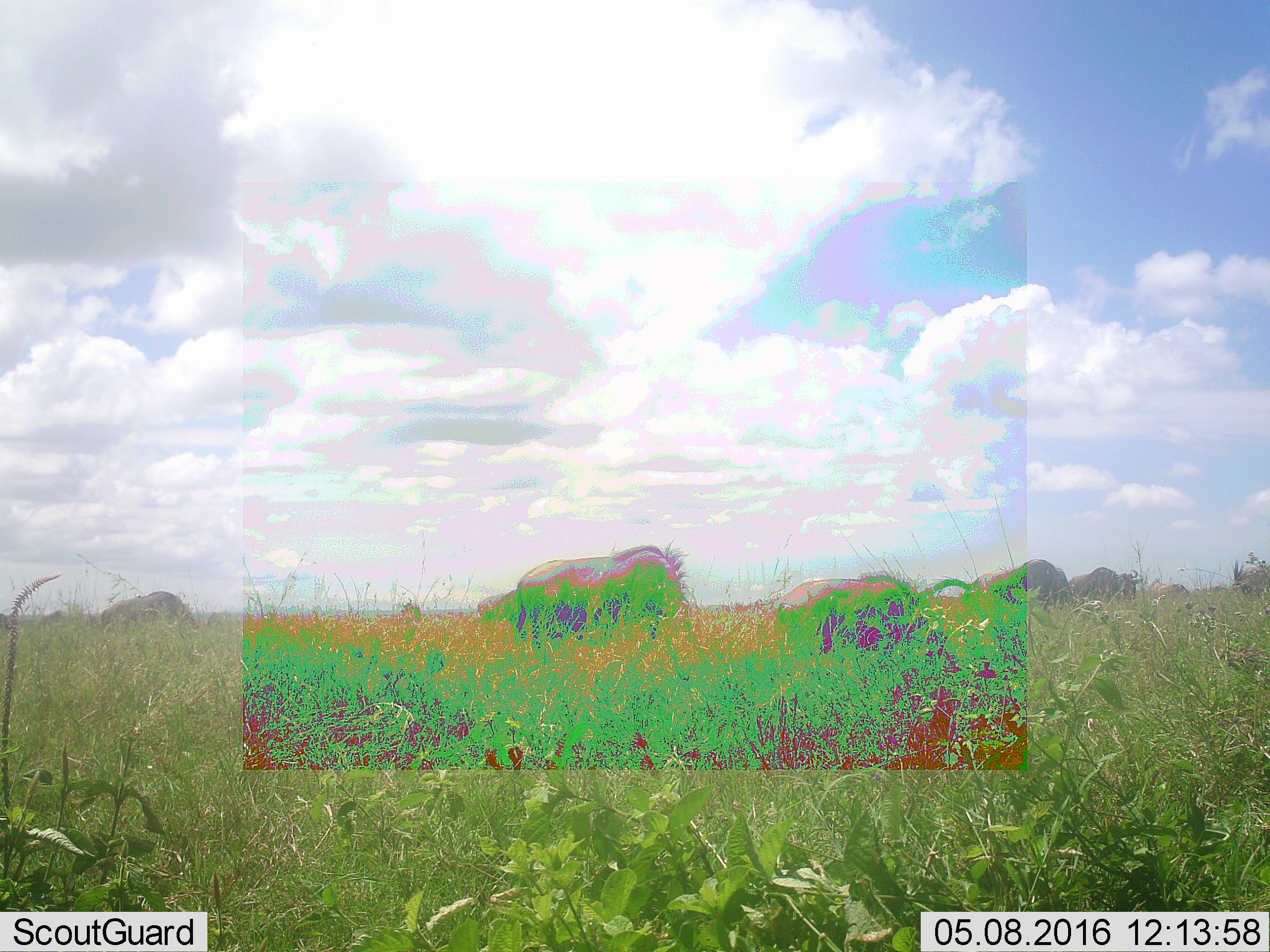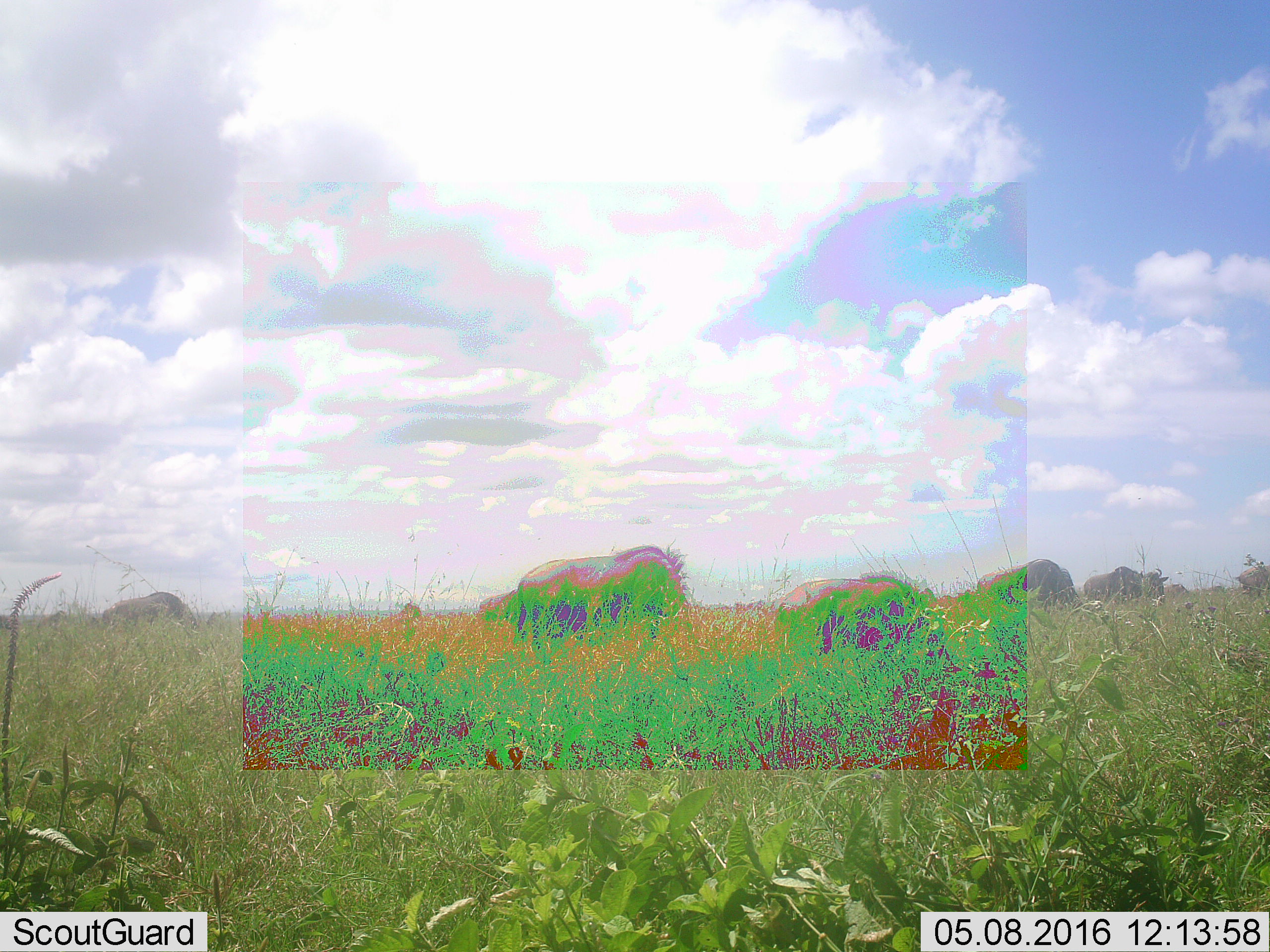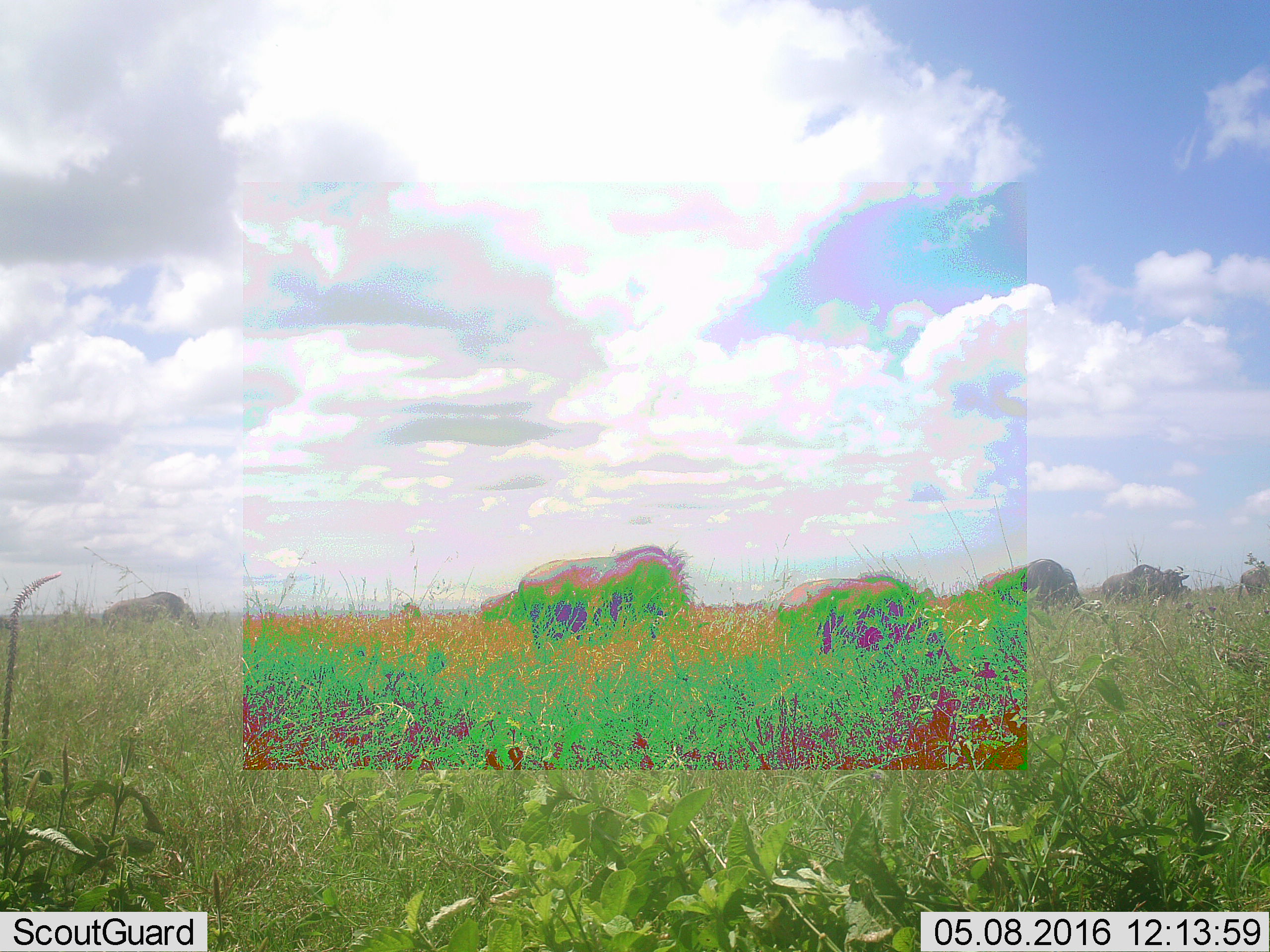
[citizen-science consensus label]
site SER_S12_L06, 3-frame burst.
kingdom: Animalia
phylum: Chordata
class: Mammalia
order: Artiodactyla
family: Bovidae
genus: Connochaetes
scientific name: Connochaetes taurinus taurinus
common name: blue wildebeest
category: wildebeestblue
Wildebeestblue (blue wildebeest) (Connochaetes taurinus taurinus), count 8. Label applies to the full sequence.